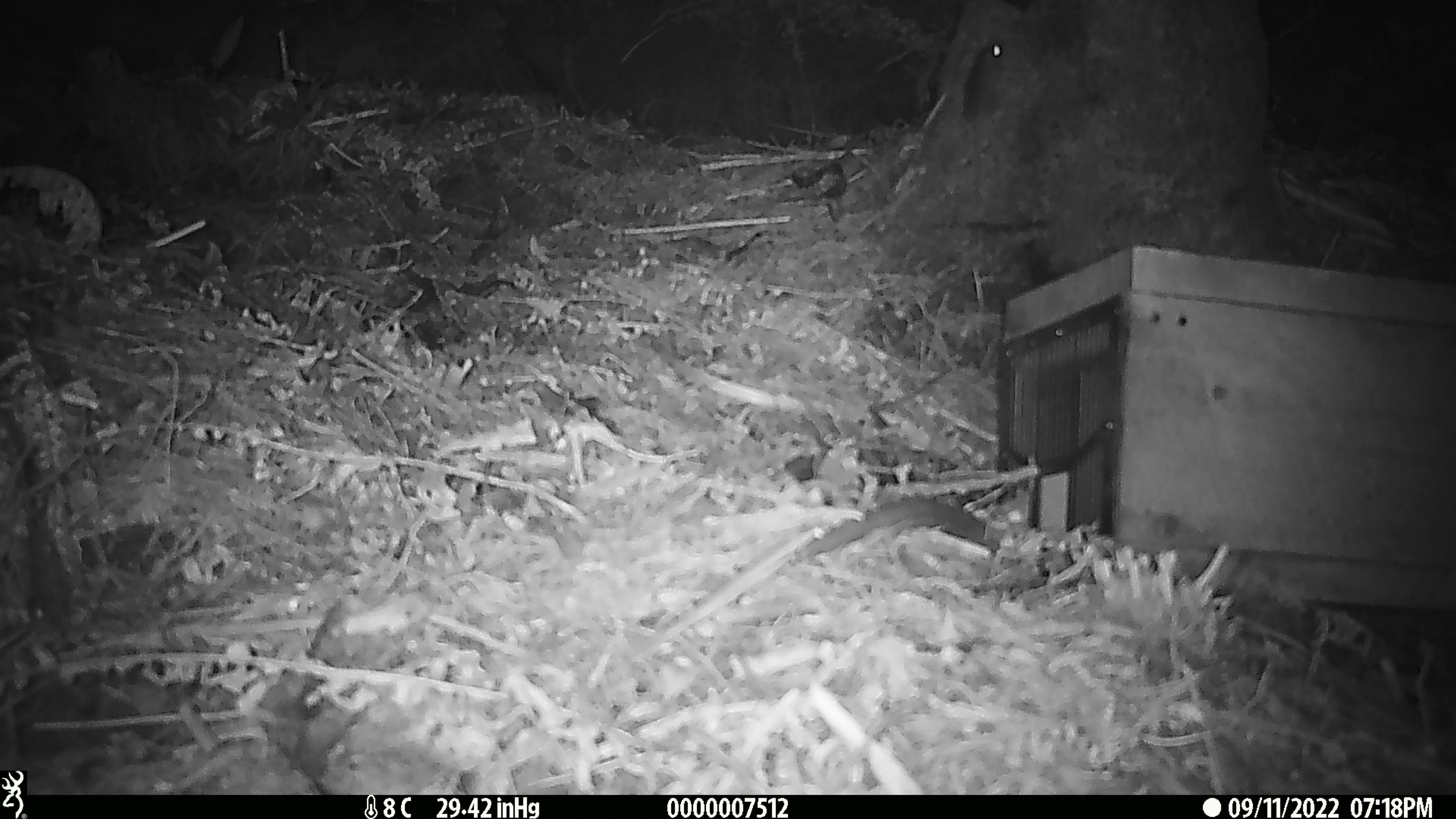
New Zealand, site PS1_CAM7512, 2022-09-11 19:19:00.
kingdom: Animalia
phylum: Chordata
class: Mammalia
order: Rodentia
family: Muridae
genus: Mus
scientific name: Mus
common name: mouse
Mouse (Mus).